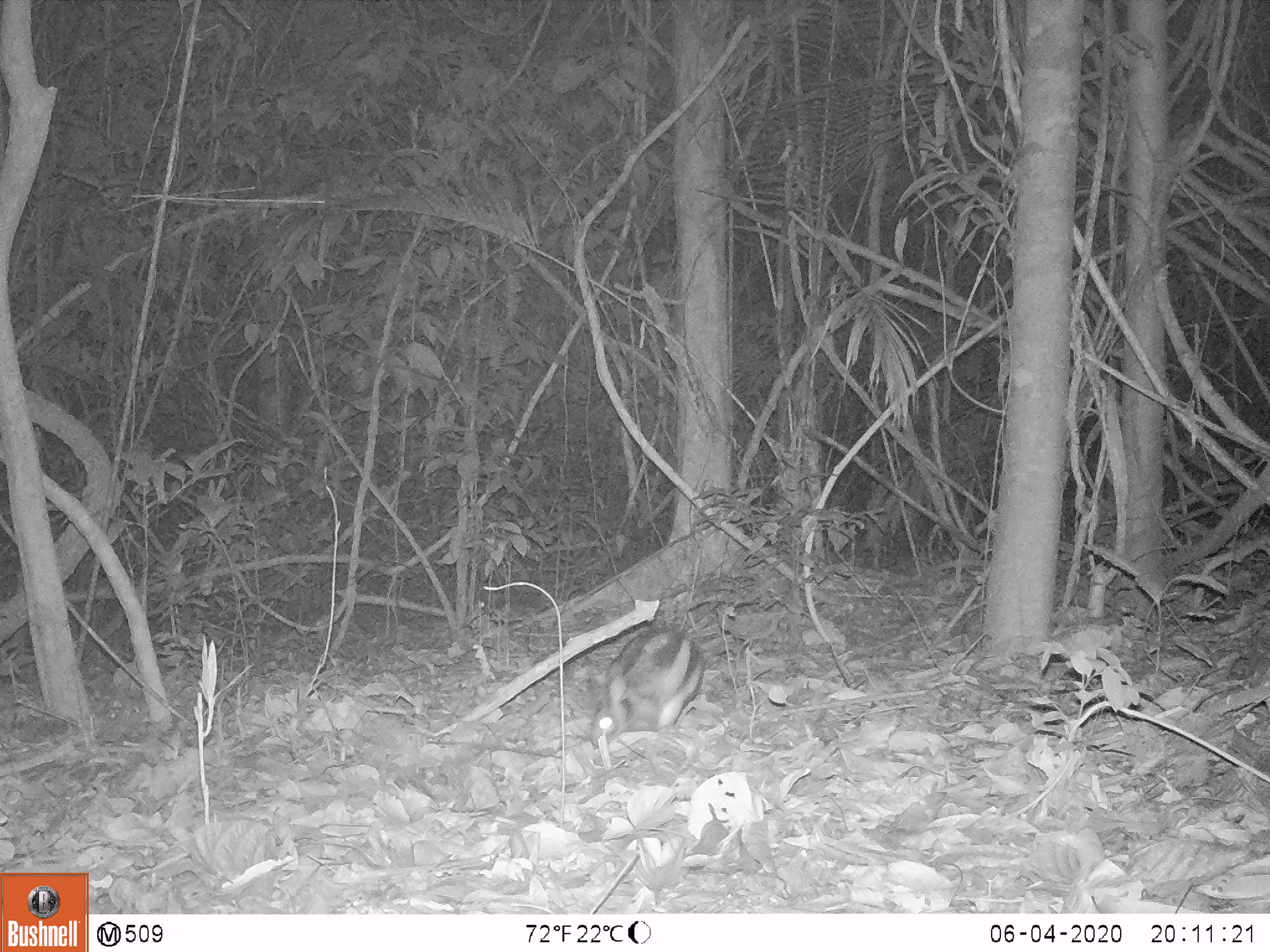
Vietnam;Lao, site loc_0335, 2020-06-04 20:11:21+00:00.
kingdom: Animalia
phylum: Chordata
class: Mammalia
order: Lagomorpha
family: Leporidae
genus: Nesolagus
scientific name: Nesolagus timminsi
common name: annamite striped rabbit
Annamite striped rabbit (Nesolagus timminsi). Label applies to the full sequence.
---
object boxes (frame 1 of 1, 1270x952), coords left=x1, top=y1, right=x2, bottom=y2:
annamite striped rabbit: left=590, top=625, right=705, bottom=746